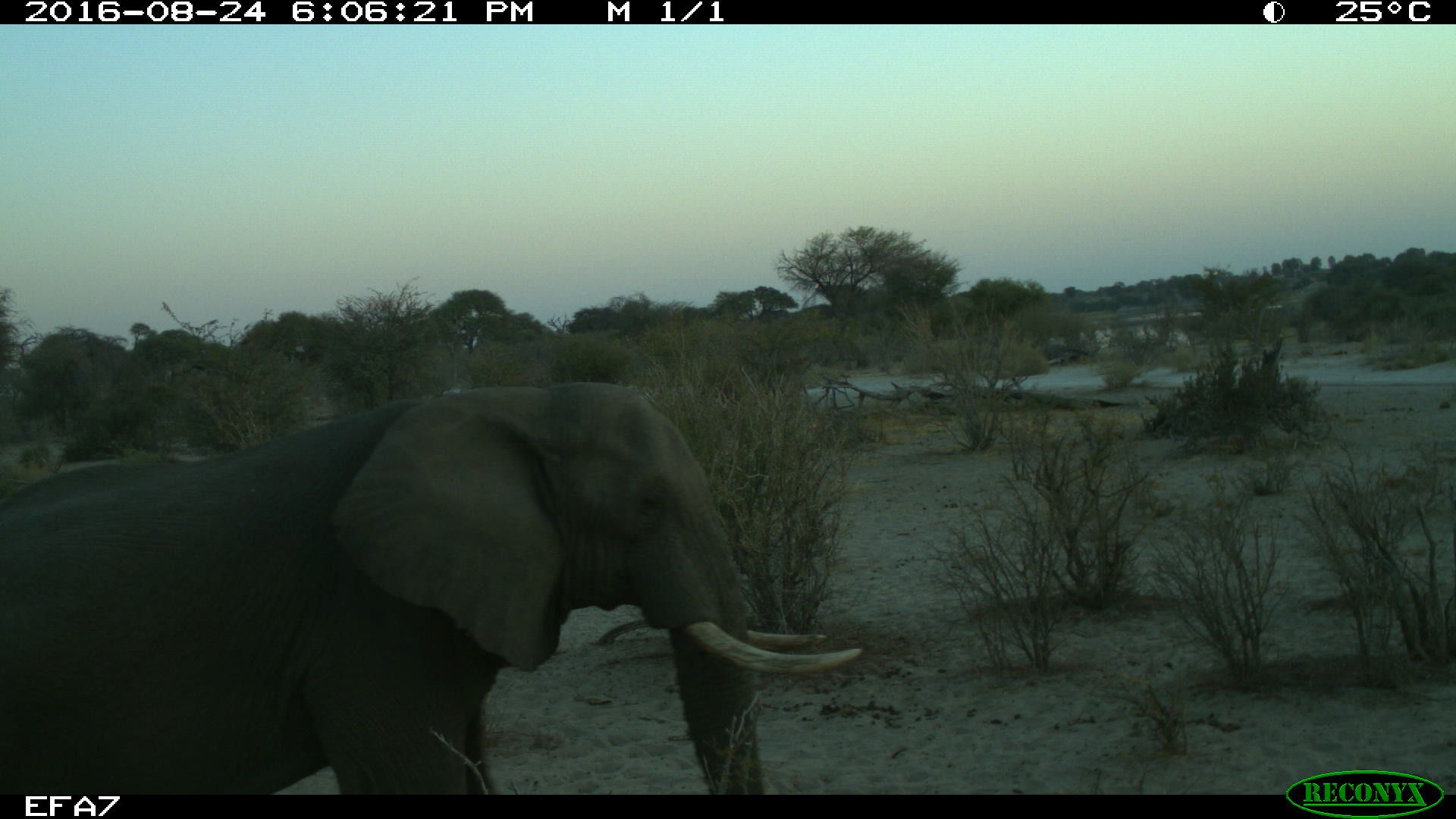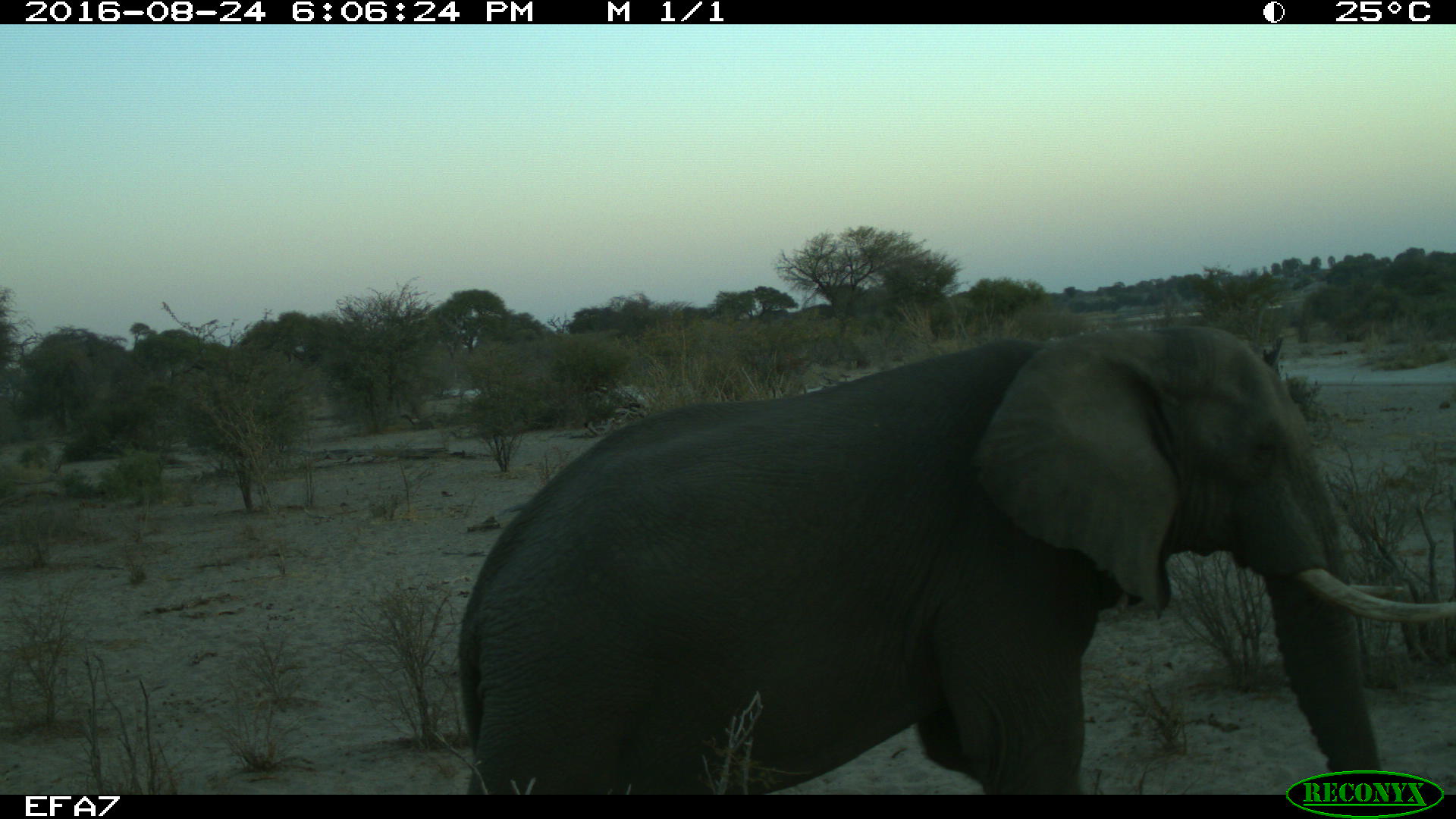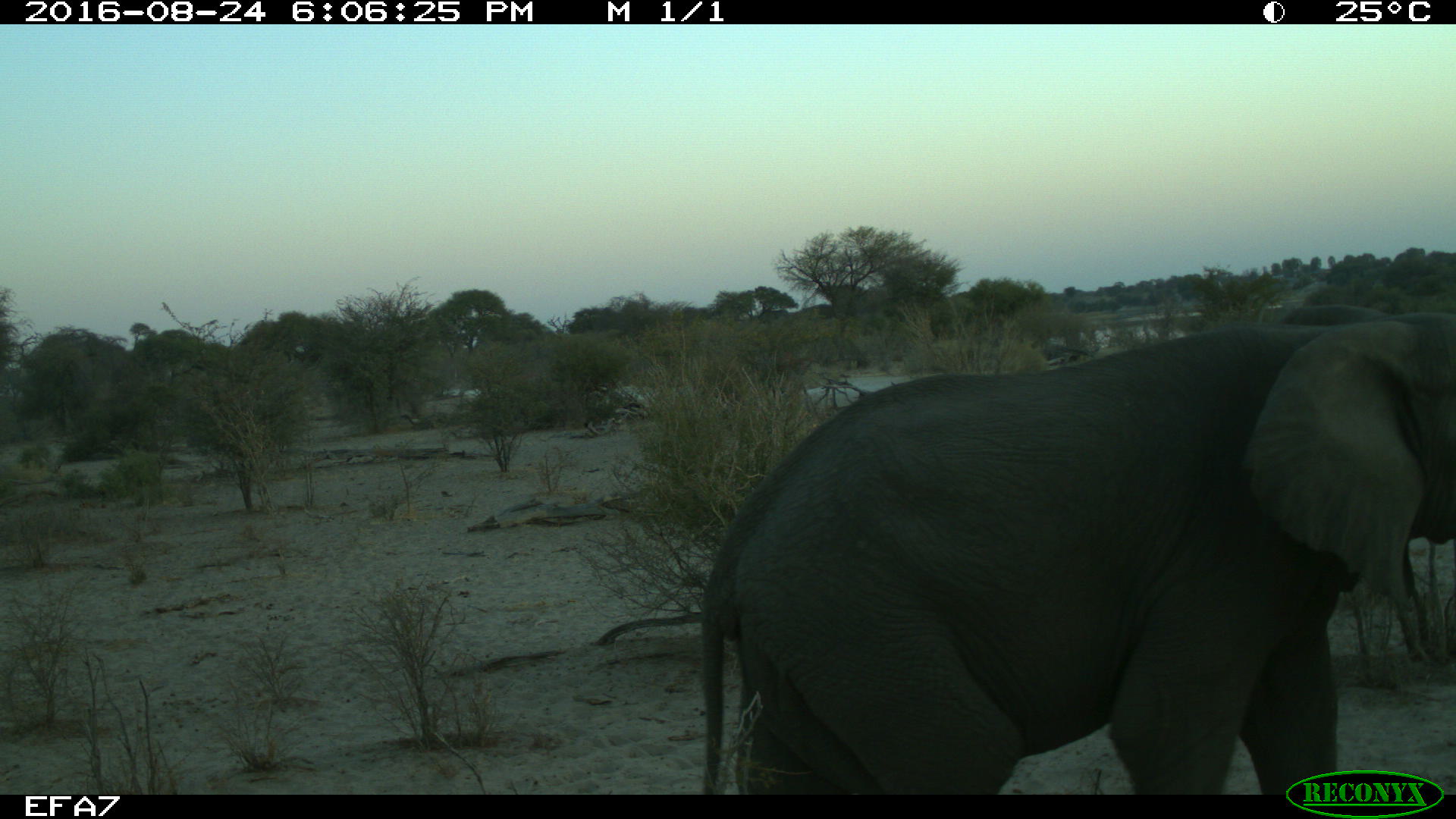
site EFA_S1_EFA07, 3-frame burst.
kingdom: Animalia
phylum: Chordata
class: Mammalia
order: Proboscidea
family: Elephantidae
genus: Loxodonta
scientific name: Loxodonta africana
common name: african bush elephant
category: elephant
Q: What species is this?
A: Elephant (african bush elephant) (Loxodonta africana).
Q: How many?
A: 1.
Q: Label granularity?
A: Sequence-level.